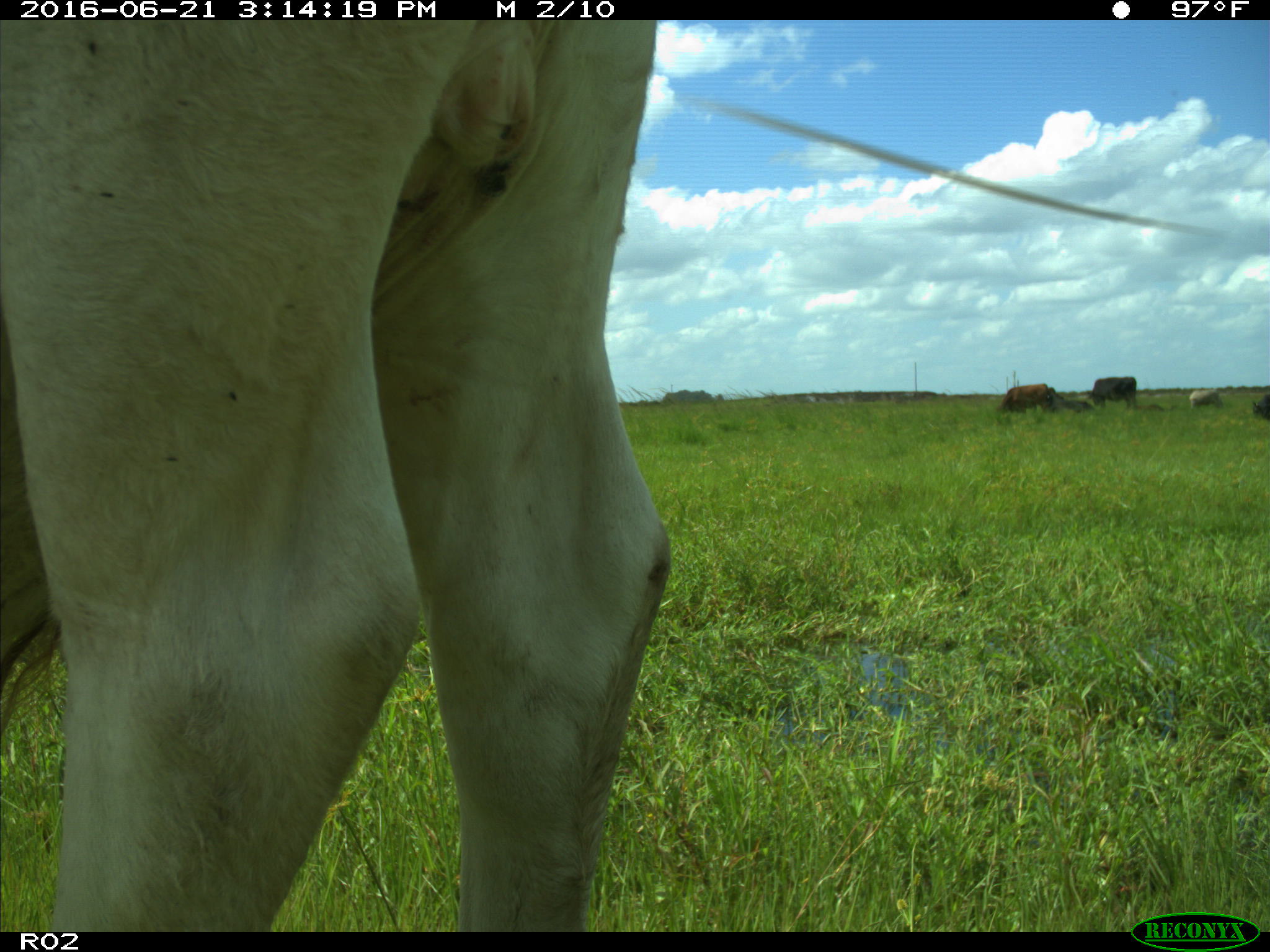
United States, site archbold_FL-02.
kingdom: Animalia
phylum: Chordata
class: Mammalia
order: Artiodactyla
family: Bovidae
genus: Bos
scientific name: Bos taurus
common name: domestic cow